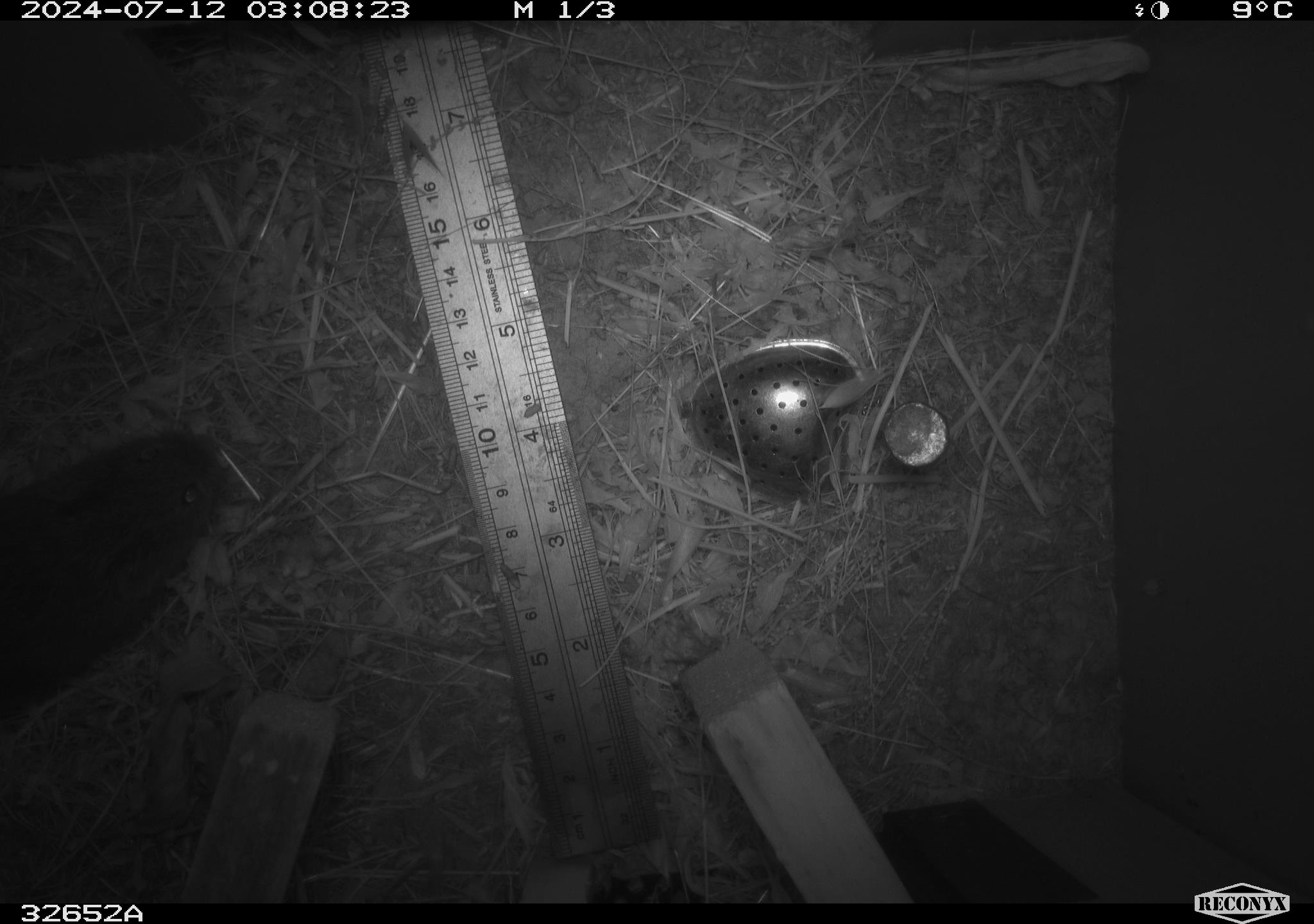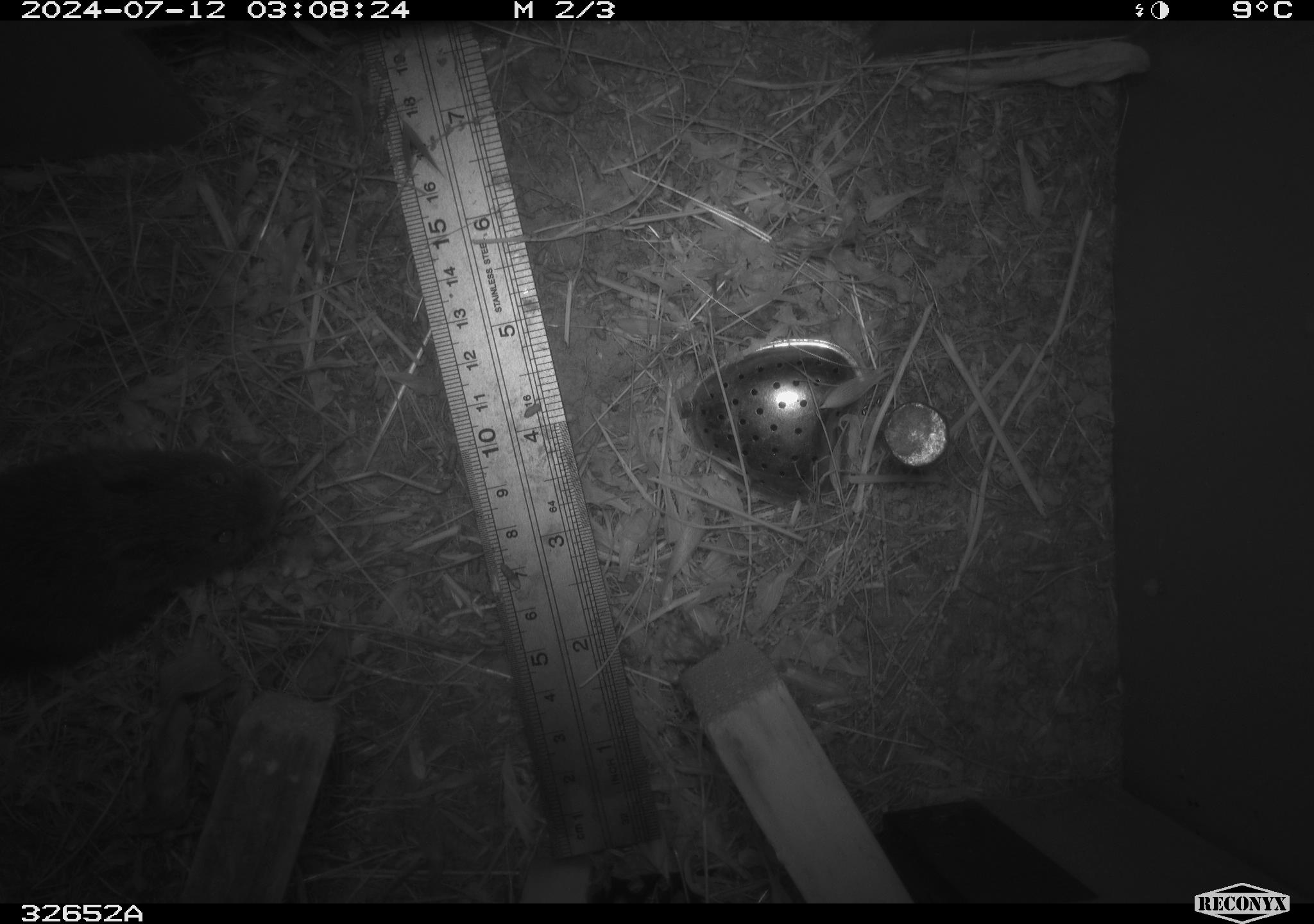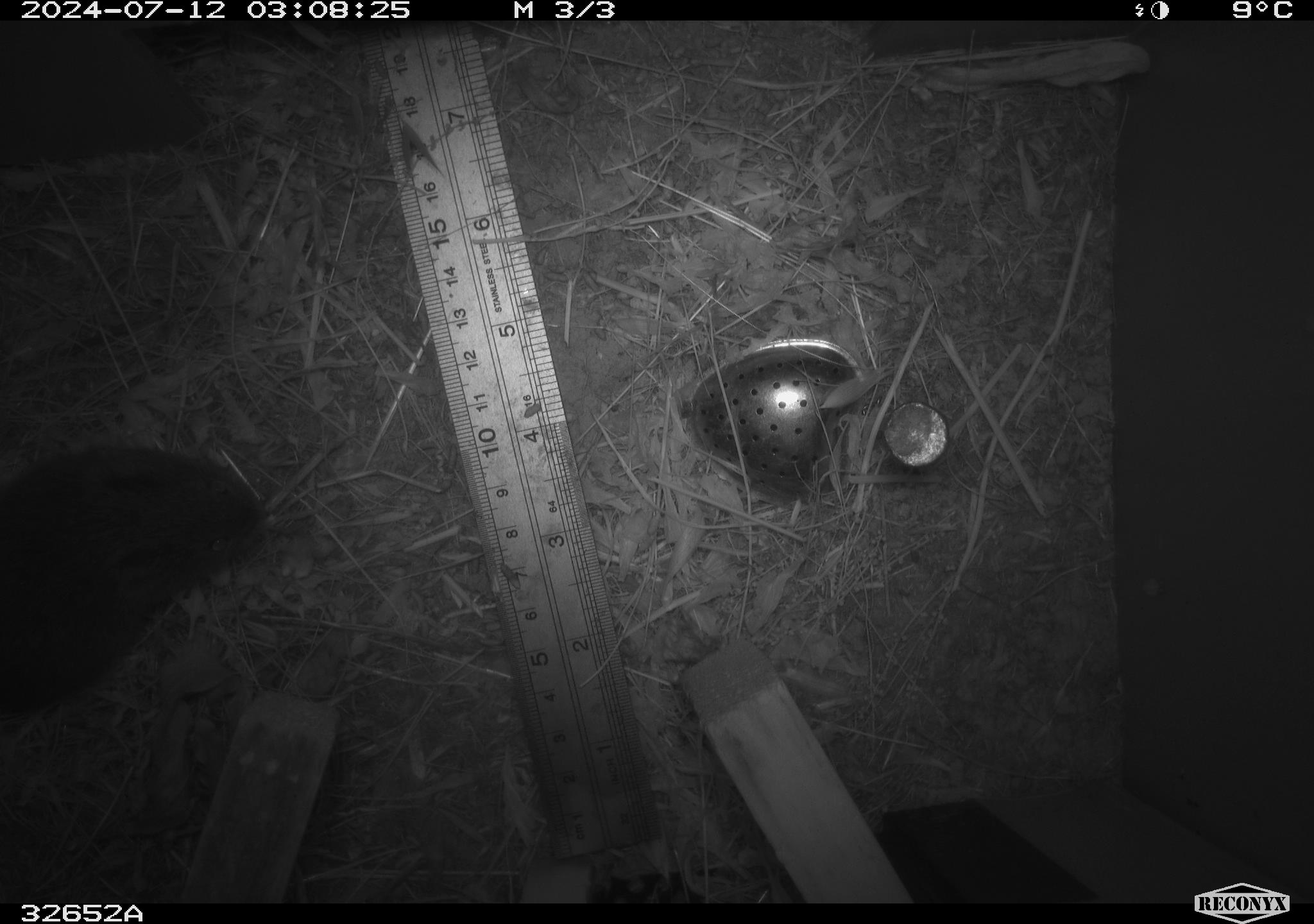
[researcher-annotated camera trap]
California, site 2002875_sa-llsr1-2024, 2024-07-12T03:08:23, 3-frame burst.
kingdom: Animalia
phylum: Chordata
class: Mammalia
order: Rodentia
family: Cricetidae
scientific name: Arvicolinae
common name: voles, lemmings, and muskrats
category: arvicolinae subfamily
Arvicolinae subfamily (voles, lemmings, and muskrats) (Arvicolinae).